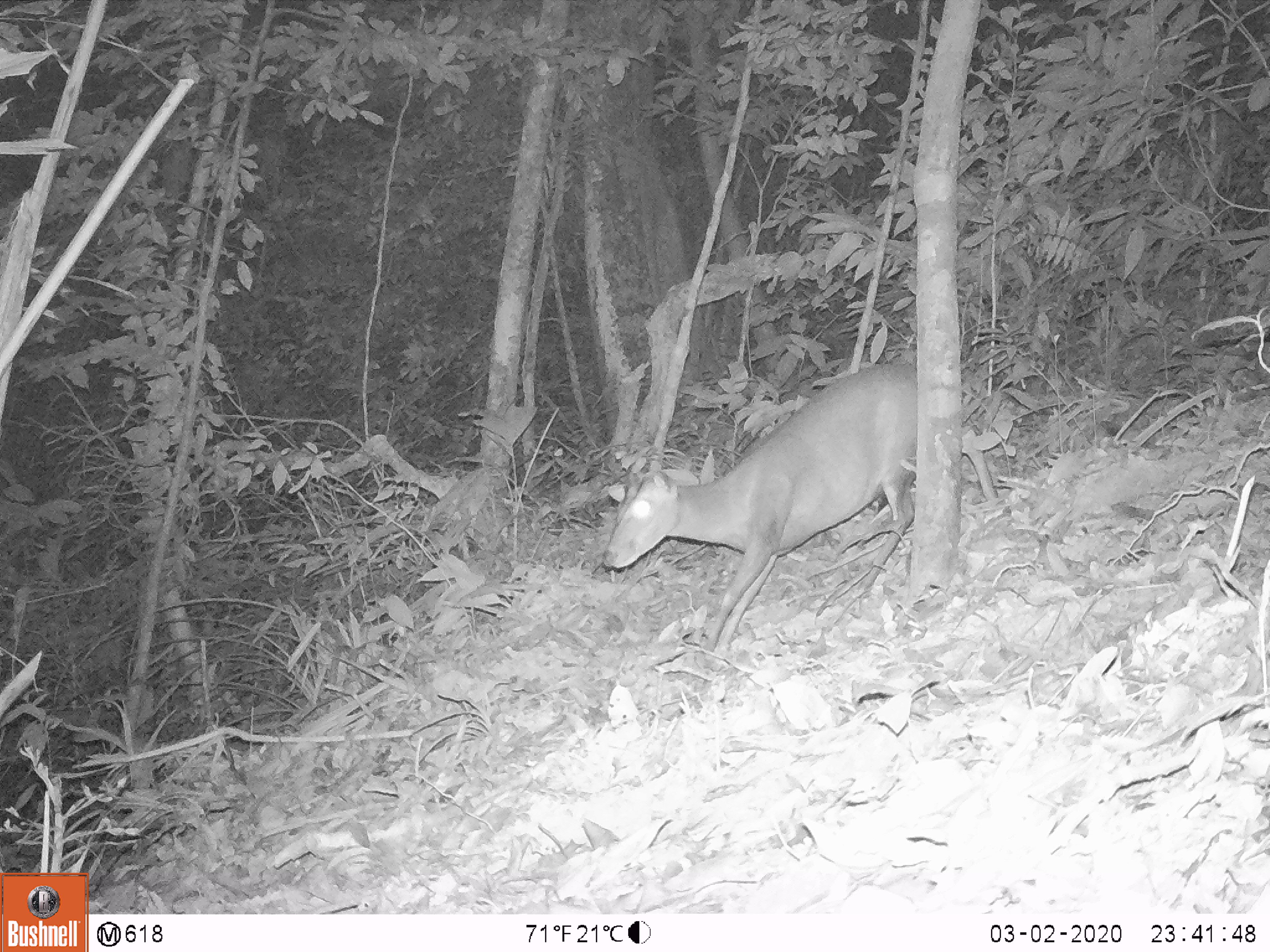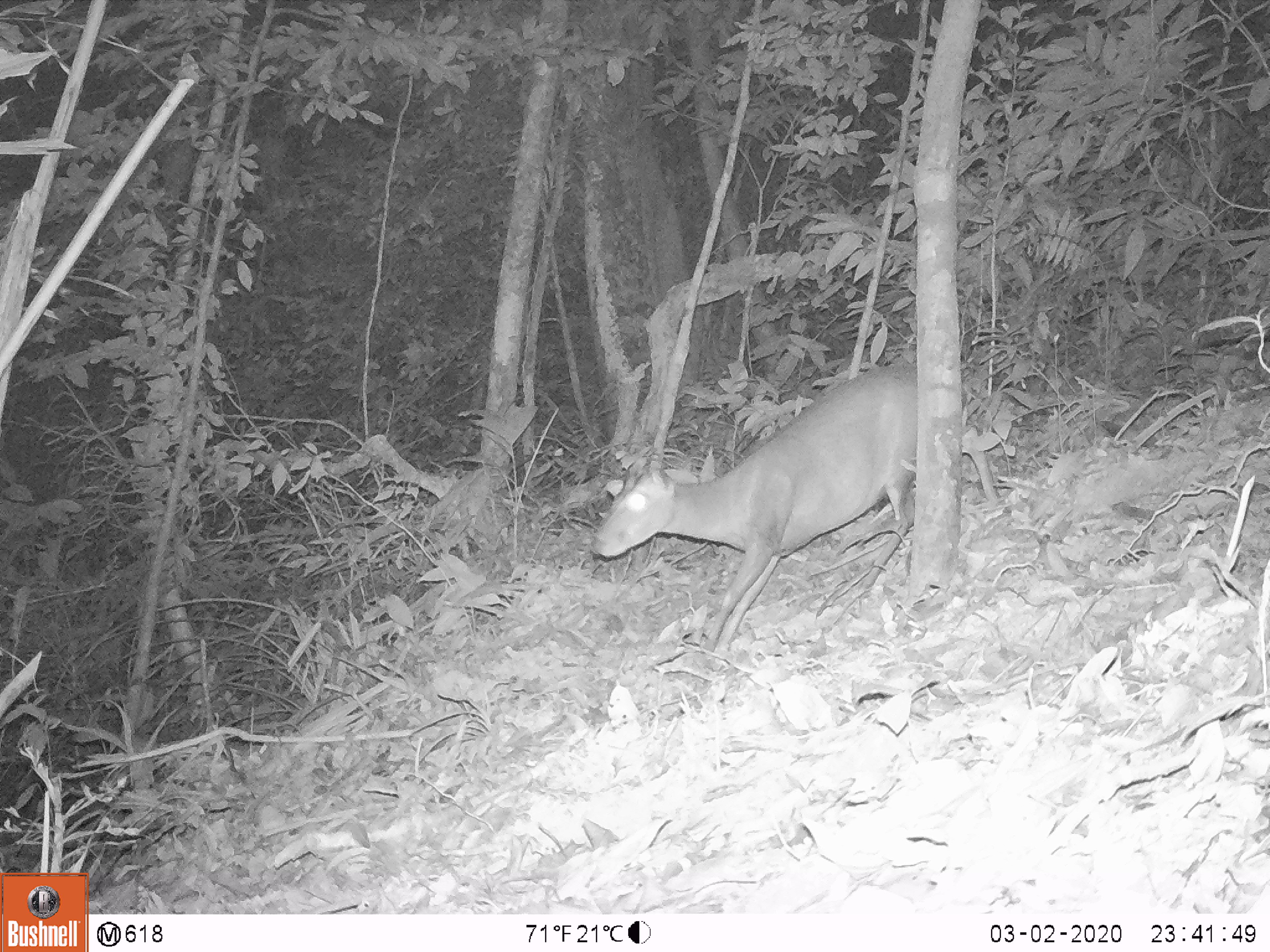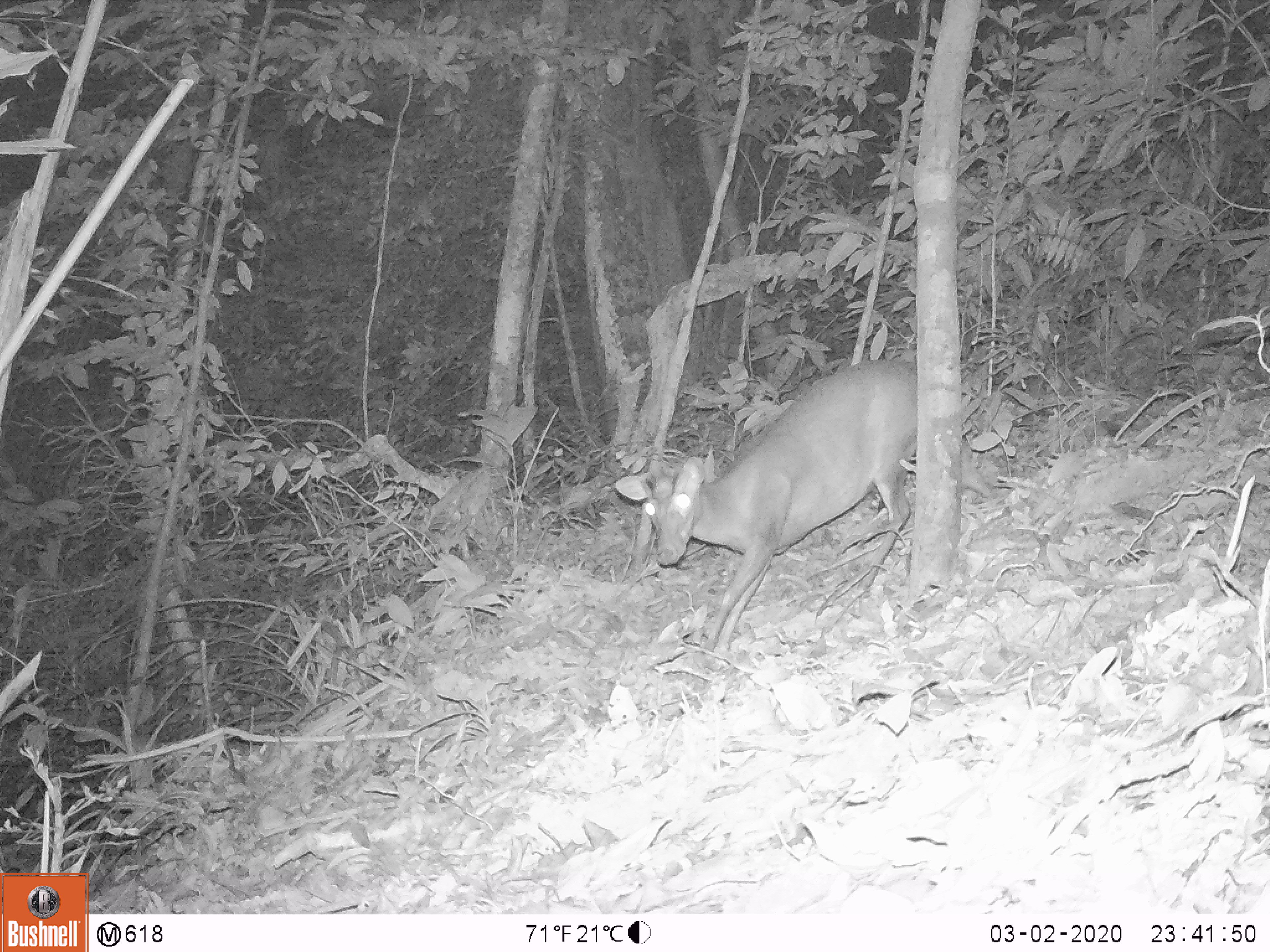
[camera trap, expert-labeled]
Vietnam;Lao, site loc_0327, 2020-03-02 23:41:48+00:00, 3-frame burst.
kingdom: Animalia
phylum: Chordata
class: Mammalia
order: Artiodactyla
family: Cervidae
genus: Muntiacus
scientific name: Muntiacus rooseveltorum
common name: roosevelt's muntjac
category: roosevelts muntjac group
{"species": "roosevelts muntjac group (roosevelt's muntjac) (Muntiacus rooseveltorum)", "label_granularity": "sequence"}